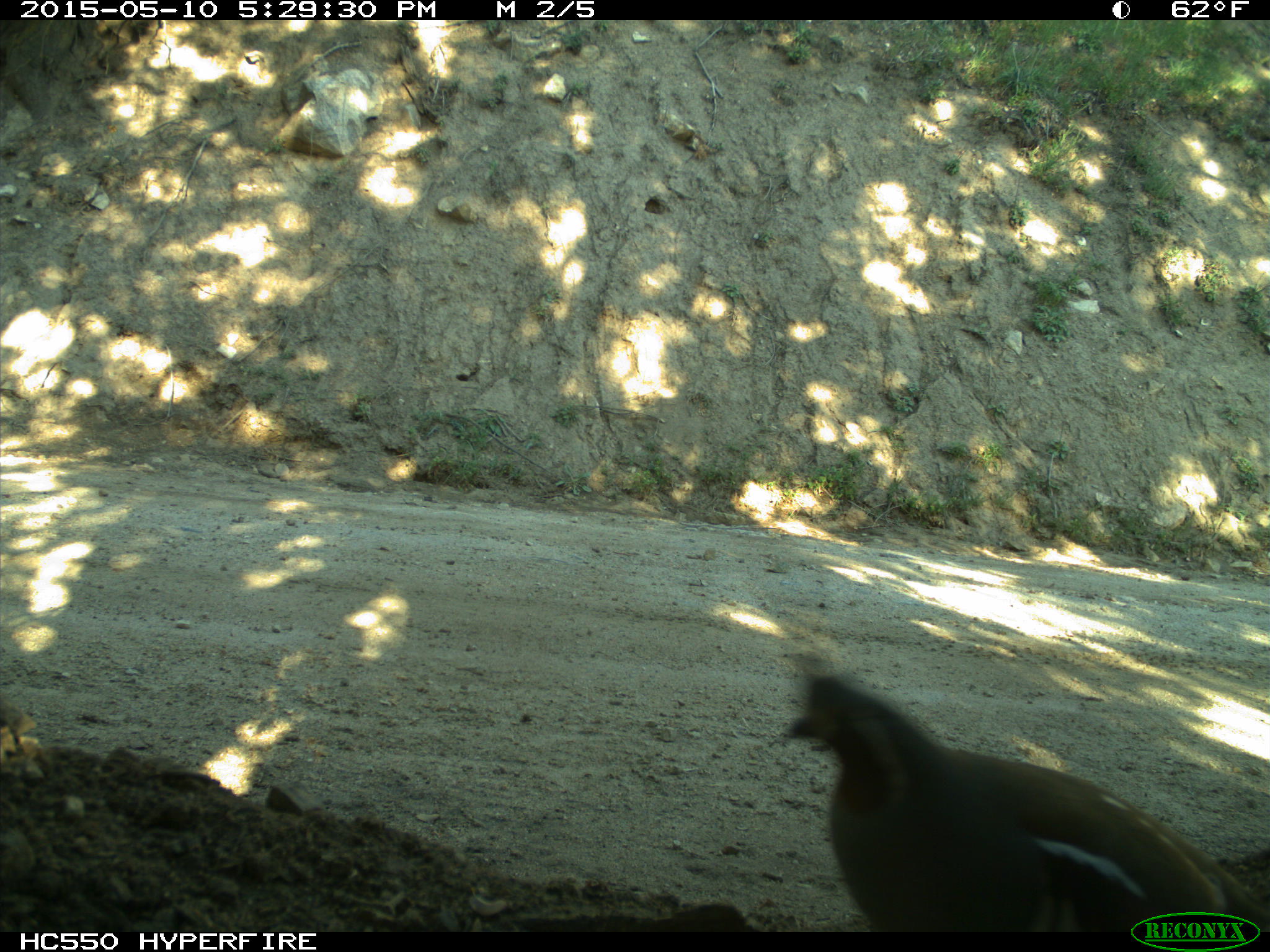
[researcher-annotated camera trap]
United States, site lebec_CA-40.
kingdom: Animalia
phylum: Chordata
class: Aves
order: Galliformes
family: Odontophoridae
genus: Callipepla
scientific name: Callipepla californica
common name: california quail